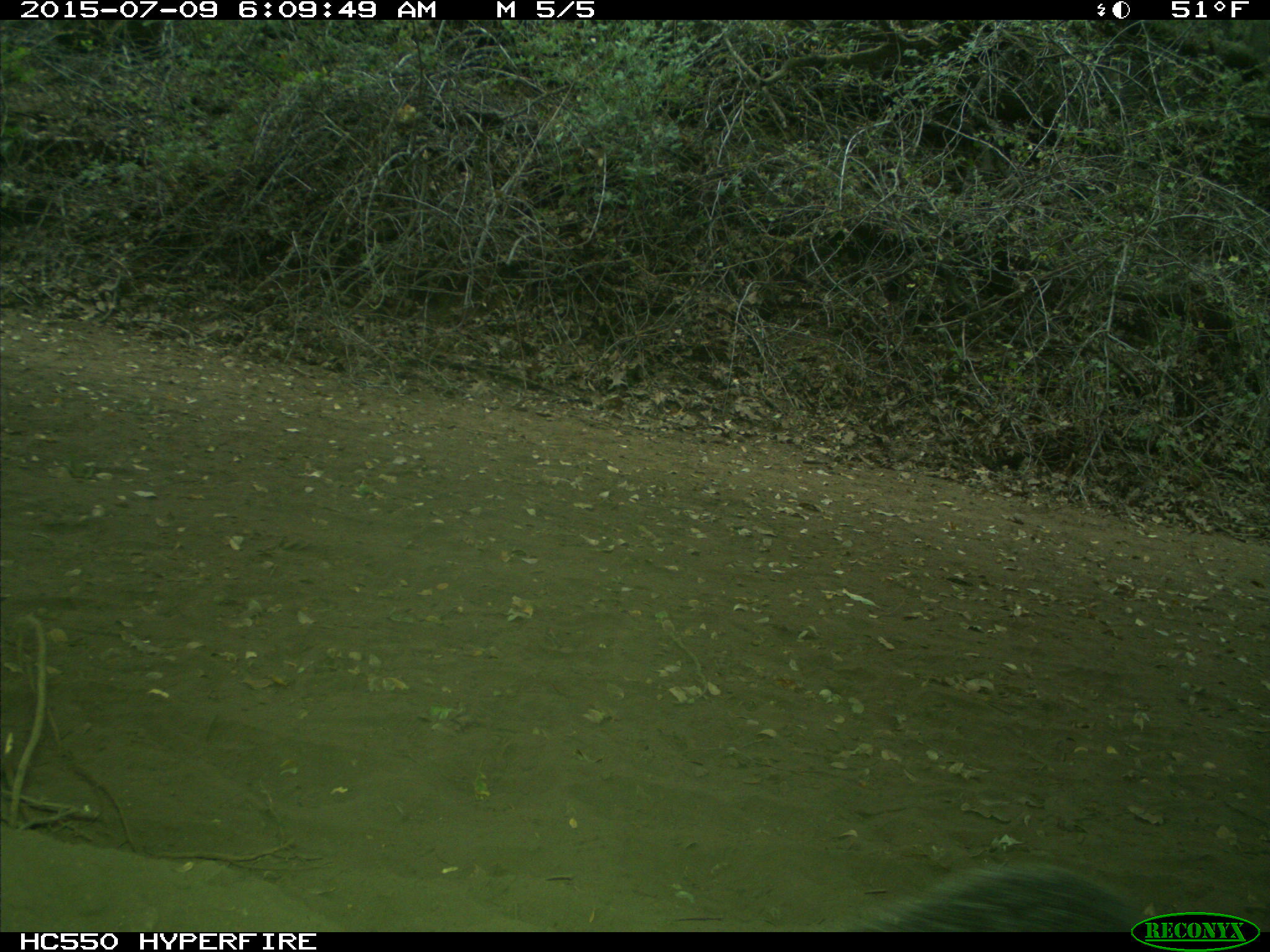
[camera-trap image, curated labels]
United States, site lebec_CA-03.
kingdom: Animalia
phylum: Chordata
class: Mammalia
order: Rodentia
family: Sciuridae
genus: Sciurus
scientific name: Sciurus carolinensis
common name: eastern gray squirrel